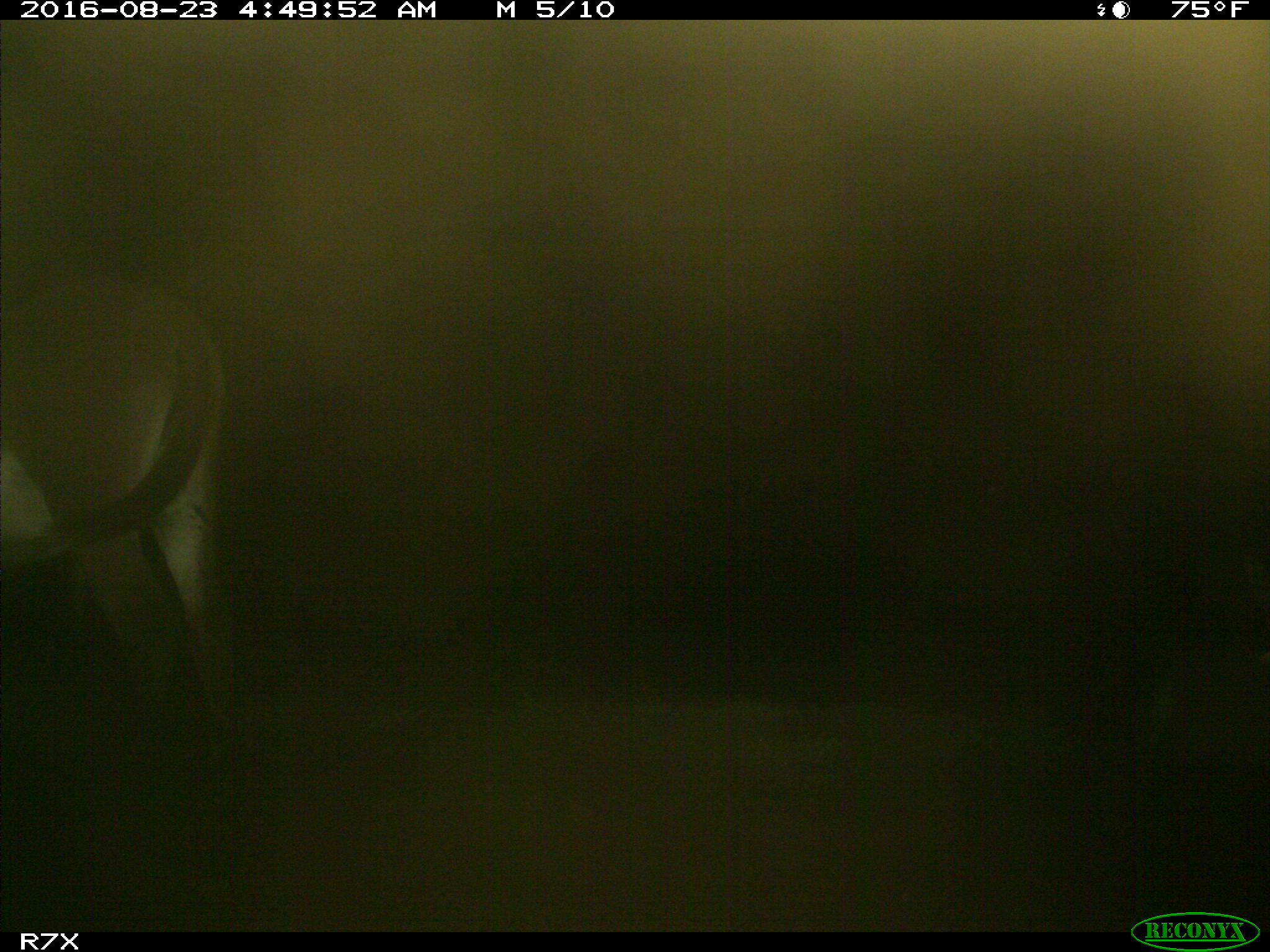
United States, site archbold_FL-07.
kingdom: Animalia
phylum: Chordata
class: Mammalia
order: Perissodactyla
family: Equidae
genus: Equus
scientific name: Equus africanus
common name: african wild ass